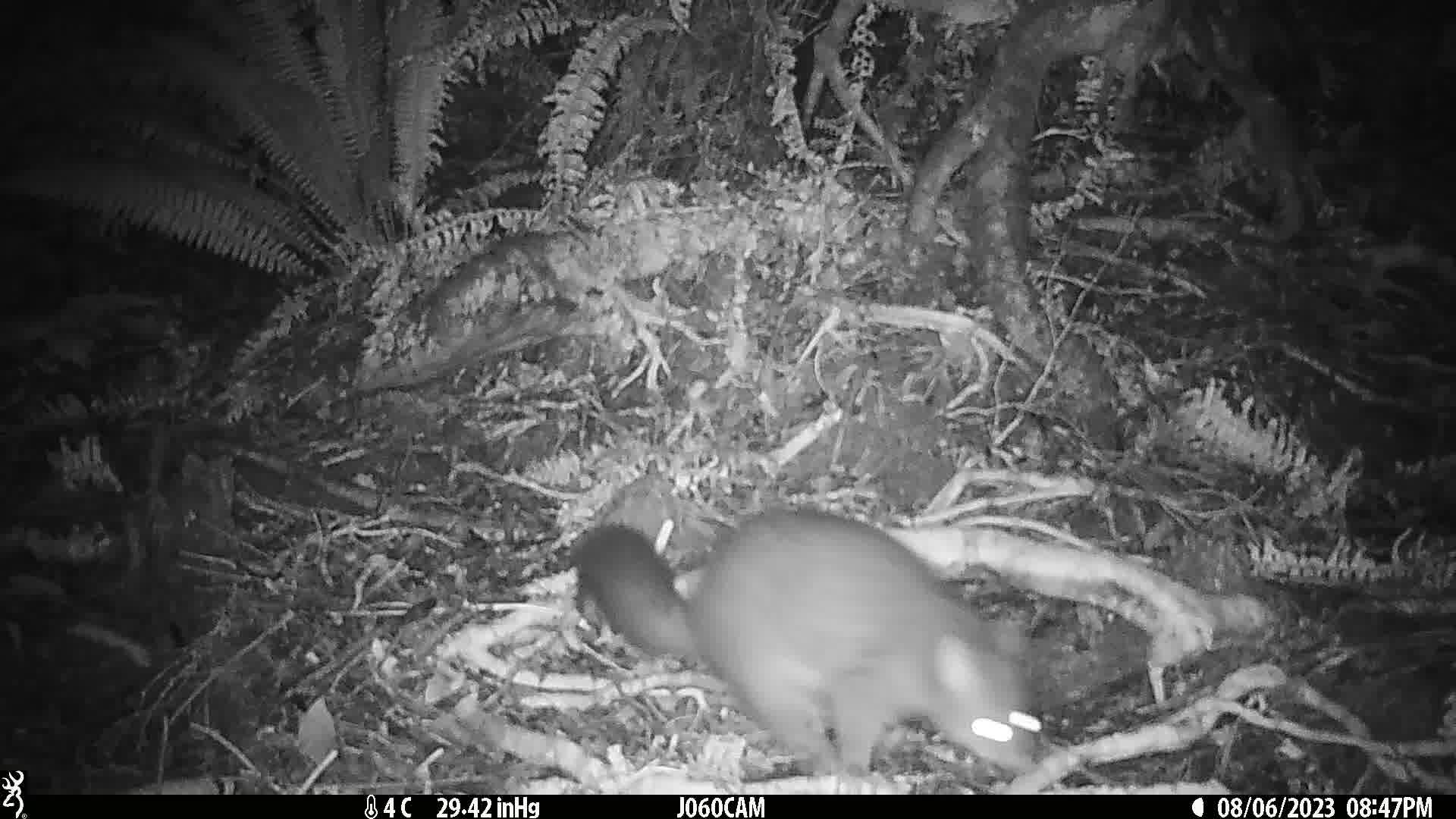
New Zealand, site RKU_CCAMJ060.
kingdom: Animalia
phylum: Chordata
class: Mammalia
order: Diprotodontia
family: Phalangeridae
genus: Trichosurus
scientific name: Trichosurus vulpecula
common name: common brushtail possum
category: possum